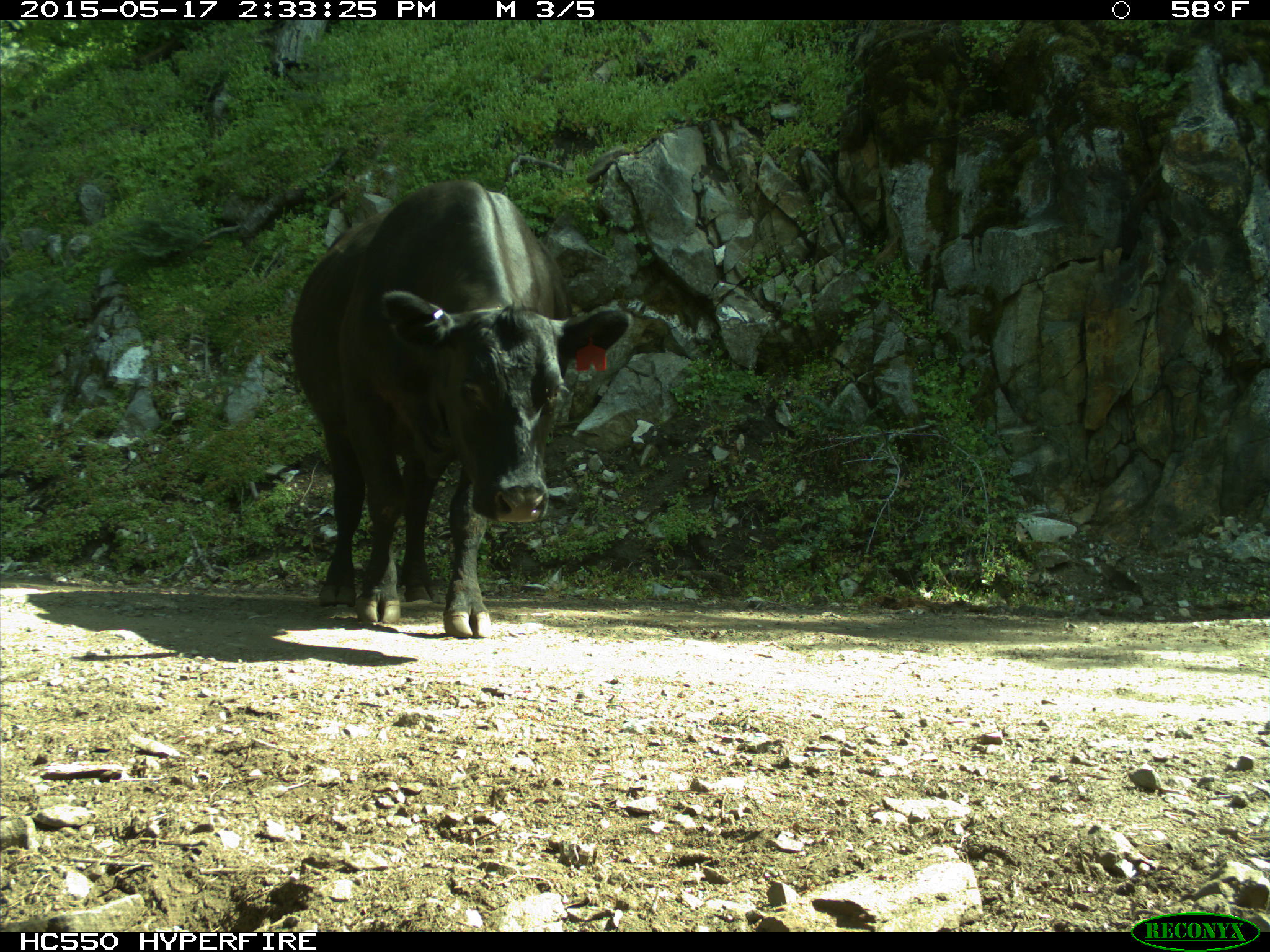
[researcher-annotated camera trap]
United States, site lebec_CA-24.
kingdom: Animalia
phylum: Chordata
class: Mammalia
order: Artiodactyla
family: Bovidae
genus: Bos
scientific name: Bos taurus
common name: domestic cow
Bos taurus (domestic cow).